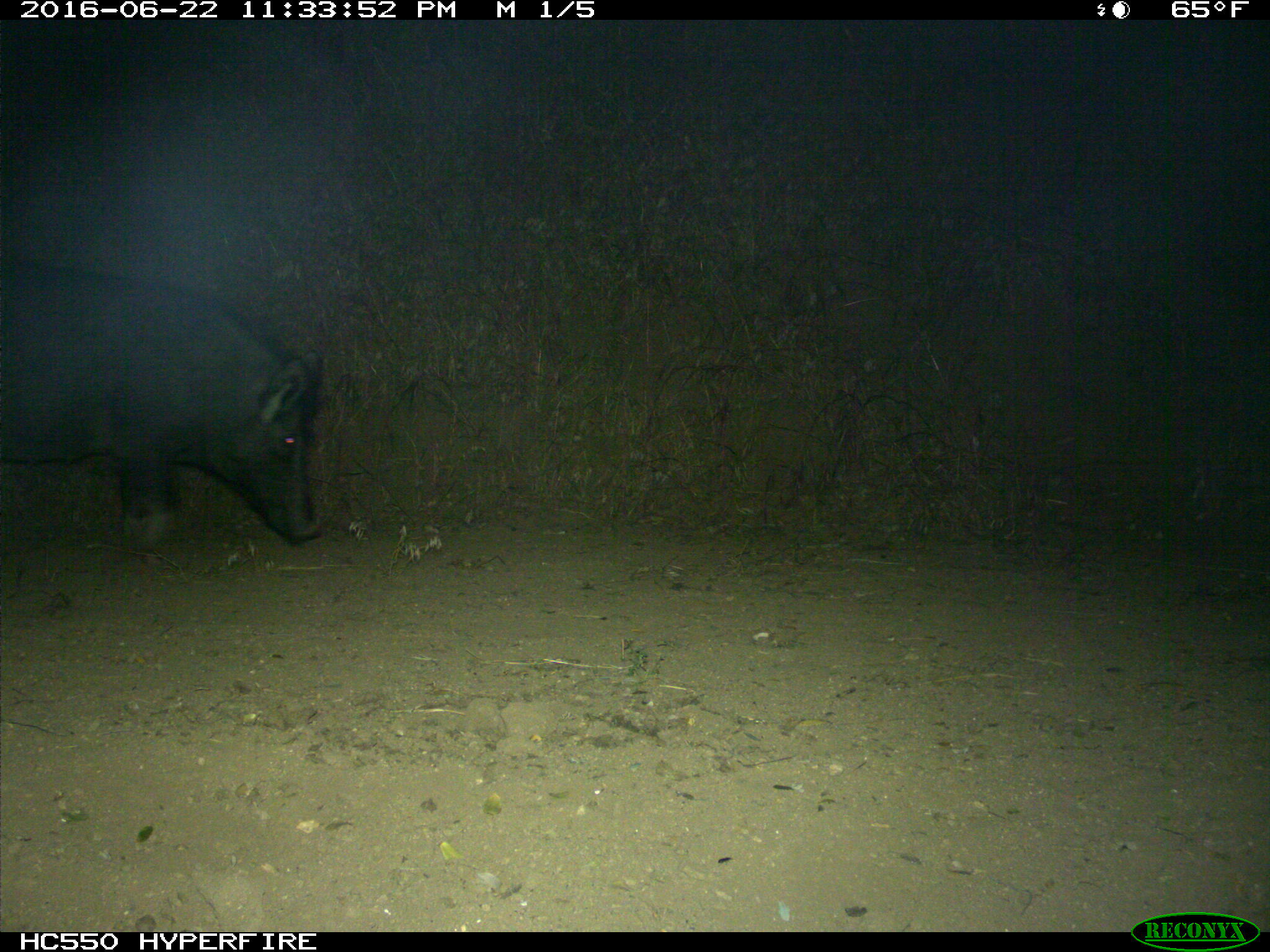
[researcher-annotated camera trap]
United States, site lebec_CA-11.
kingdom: Animalia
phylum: Chordata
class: Mammalia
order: Artiodactyla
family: Suidae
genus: Sus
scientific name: Sus scrofa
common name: wild boar